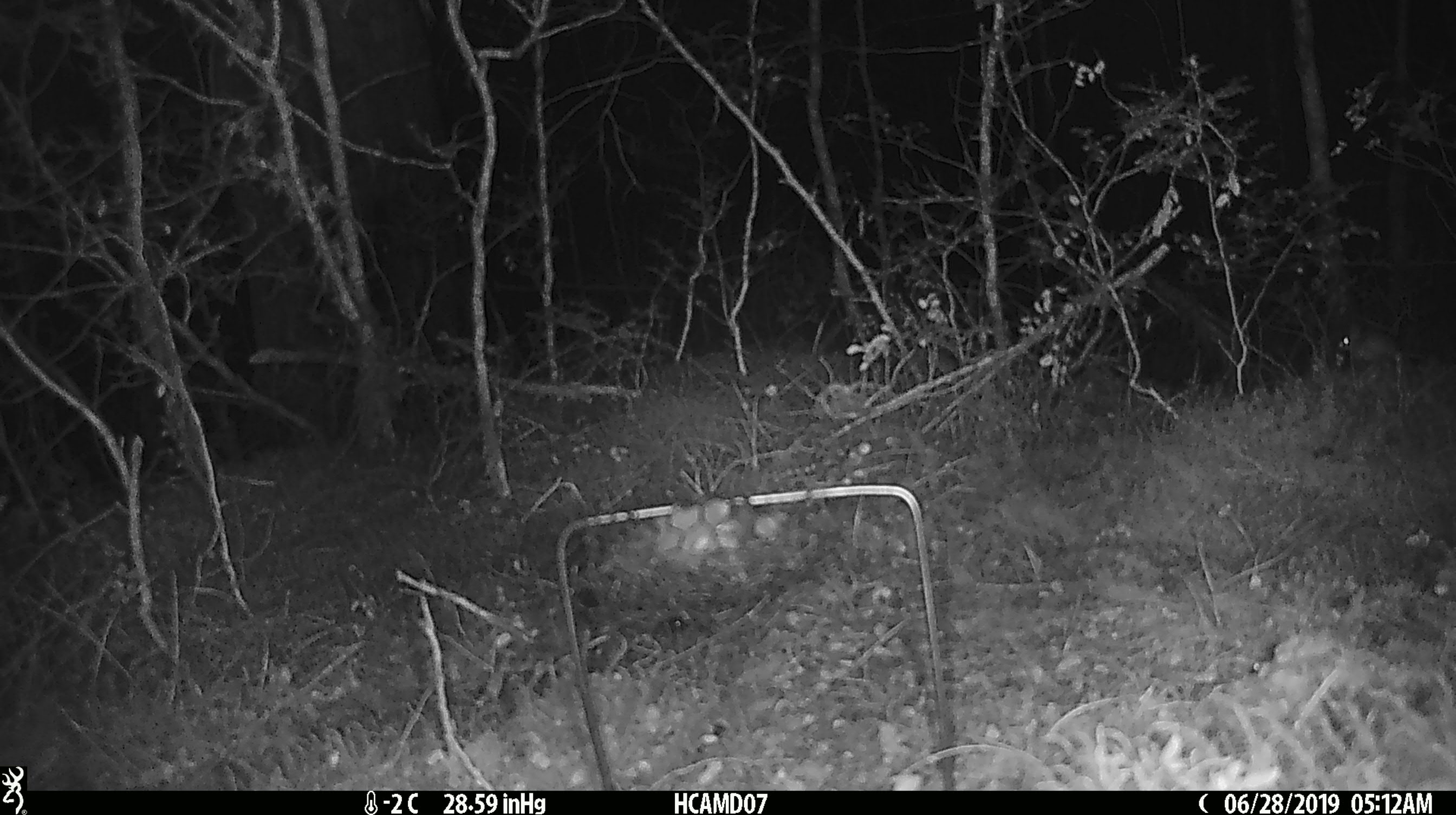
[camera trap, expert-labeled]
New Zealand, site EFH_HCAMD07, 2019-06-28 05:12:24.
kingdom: Animalia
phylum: Chordata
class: Mammalia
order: Rodentia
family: Muridae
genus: Mus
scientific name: Mus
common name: mouse